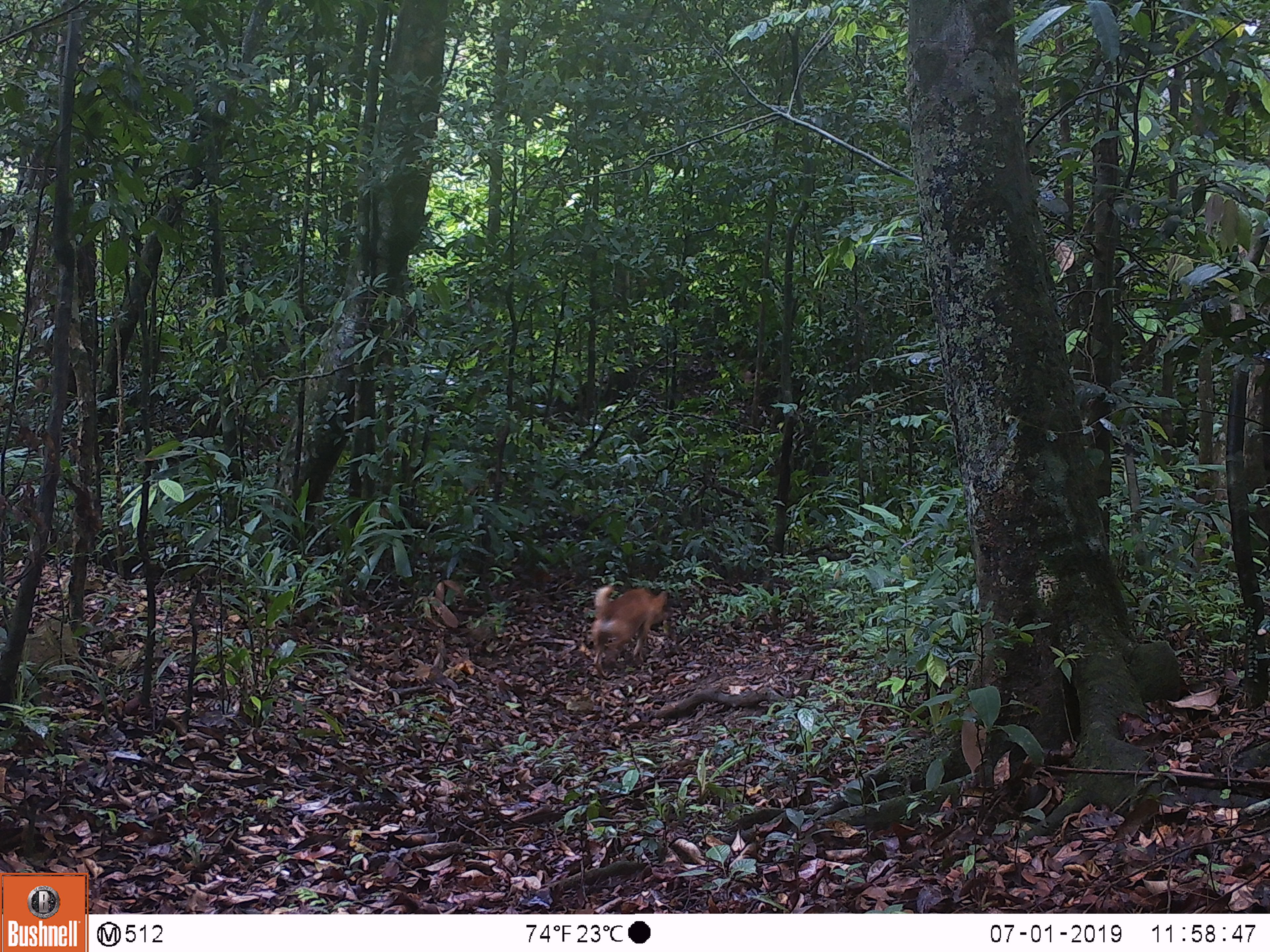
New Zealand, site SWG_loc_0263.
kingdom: Animalia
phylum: Chordata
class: Mammalia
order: Carnivora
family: Canidae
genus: Canis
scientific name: Canis familiaris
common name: domestic dog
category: dog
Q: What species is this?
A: Dog (domestic dog) (Canis familiaris).